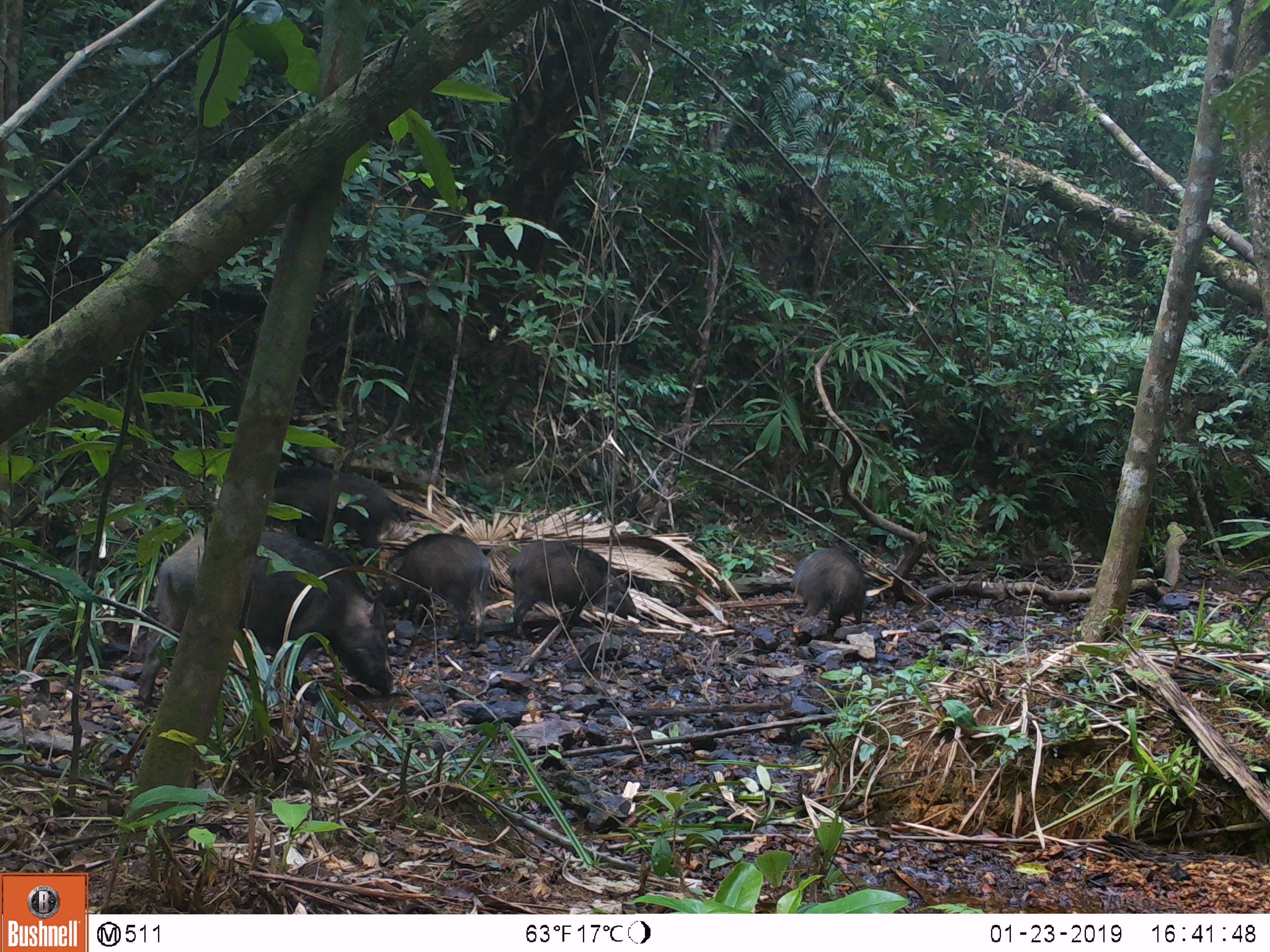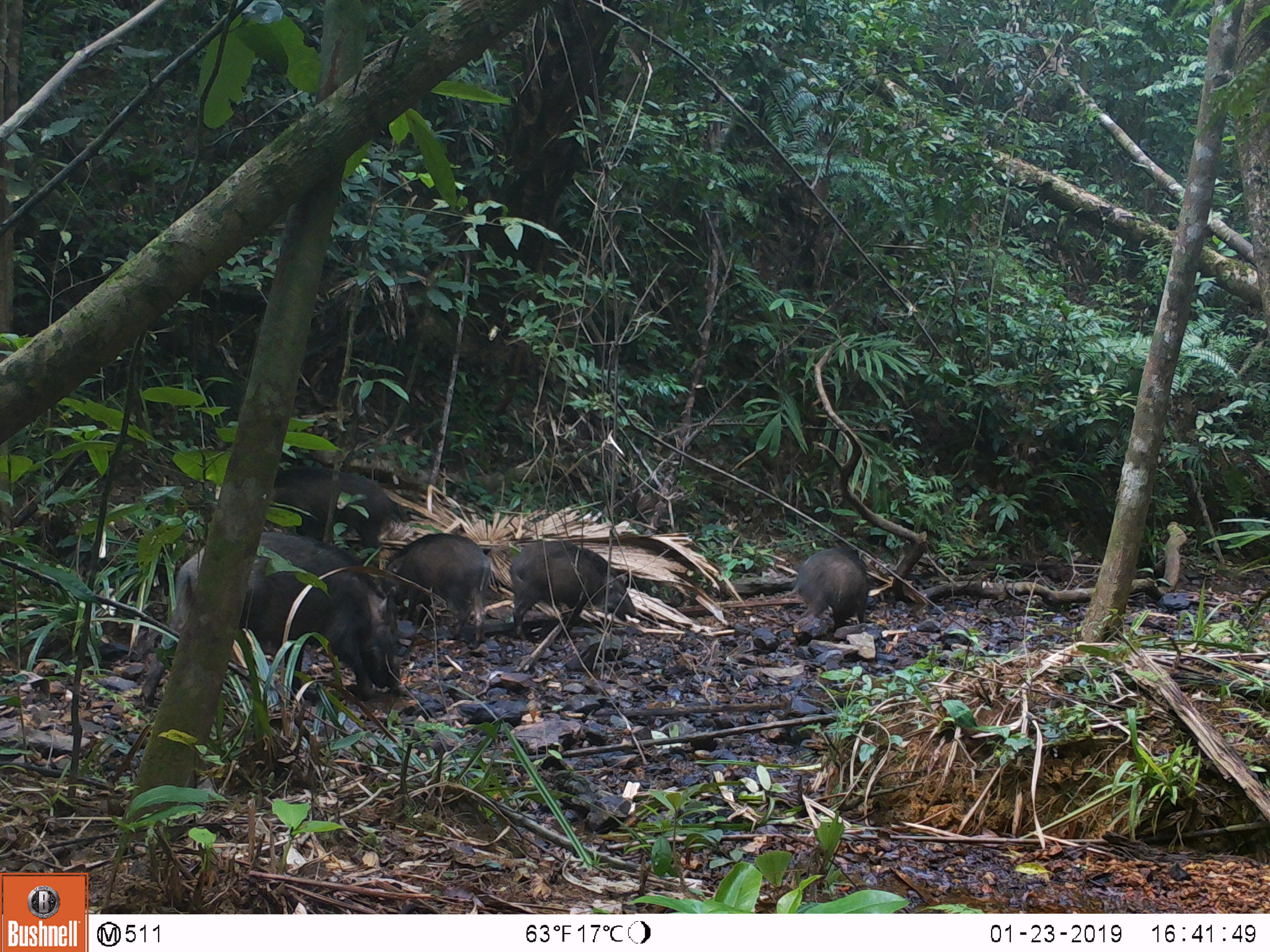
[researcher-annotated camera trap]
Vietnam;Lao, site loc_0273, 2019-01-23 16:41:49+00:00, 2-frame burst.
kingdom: Animalia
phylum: Chordata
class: Mammalia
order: Artiodactyla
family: Suidae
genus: Sus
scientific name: Sus scrofa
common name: eurasian wild pig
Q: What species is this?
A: Eurasian wild pig (Sus scrofa).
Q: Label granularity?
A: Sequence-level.